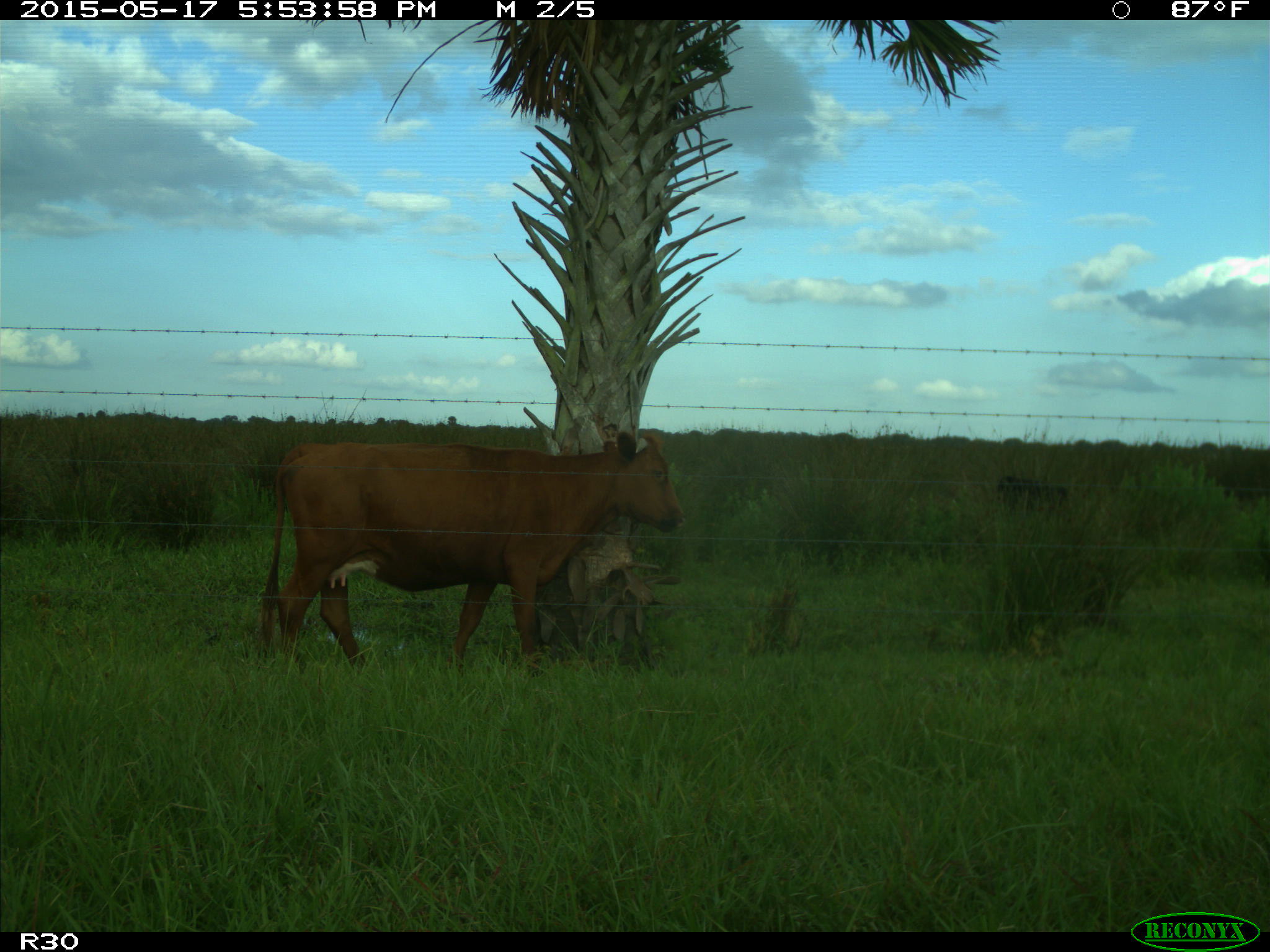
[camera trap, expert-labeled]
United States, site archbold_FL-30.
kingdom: Animalia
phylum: Chordata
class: Mammalia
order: Artiodactyla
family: Bovidae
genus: Bos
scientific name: Bos taurus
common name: domestic cow